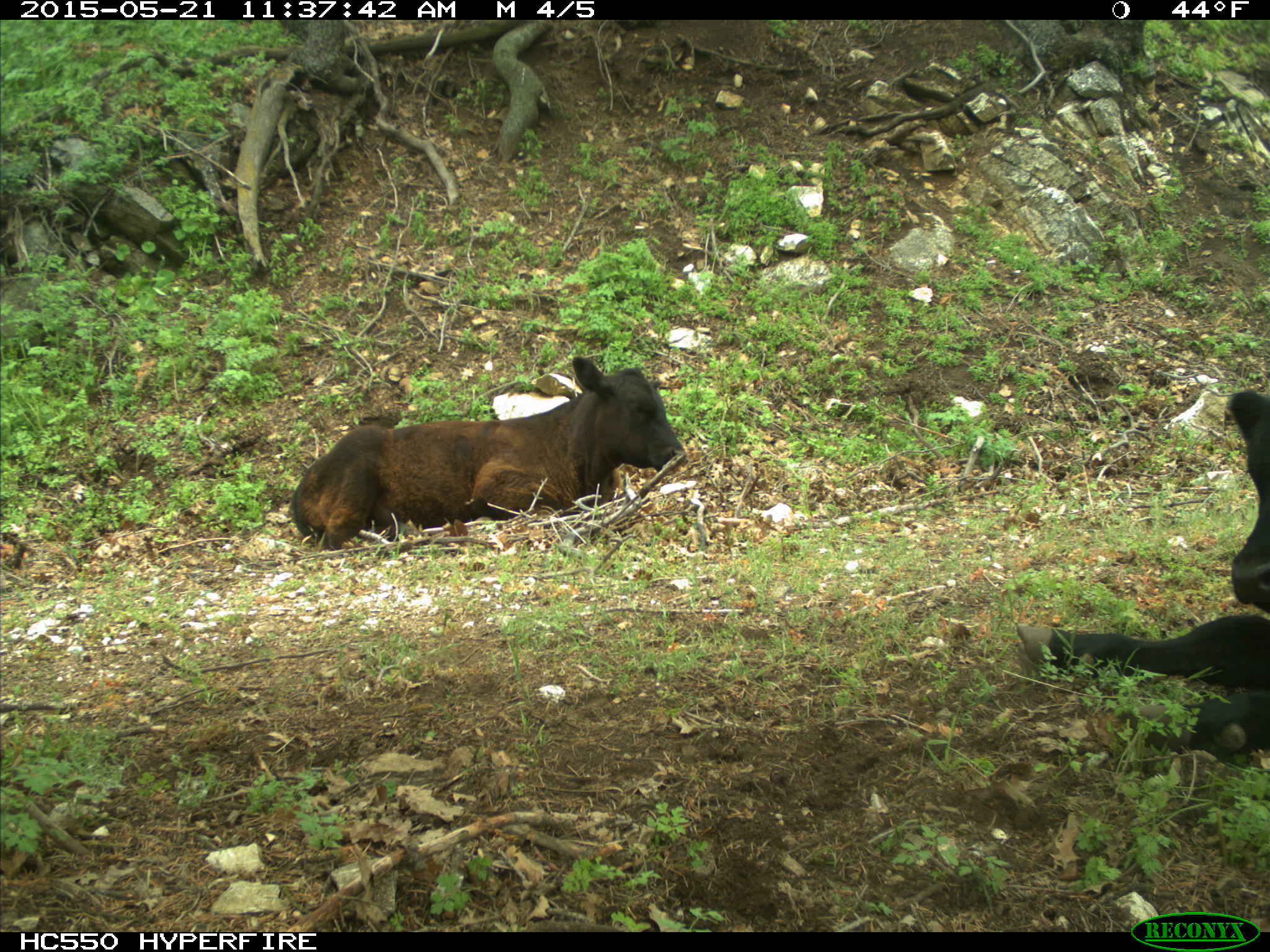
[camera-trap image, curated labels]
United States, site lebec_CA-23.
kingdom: Animalia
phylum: Chordata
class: Mammalia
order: Artiodactyla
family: Bovidae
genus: Bos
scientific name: Bos taurus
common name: domestic cow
Bos taurus (domestic cow).